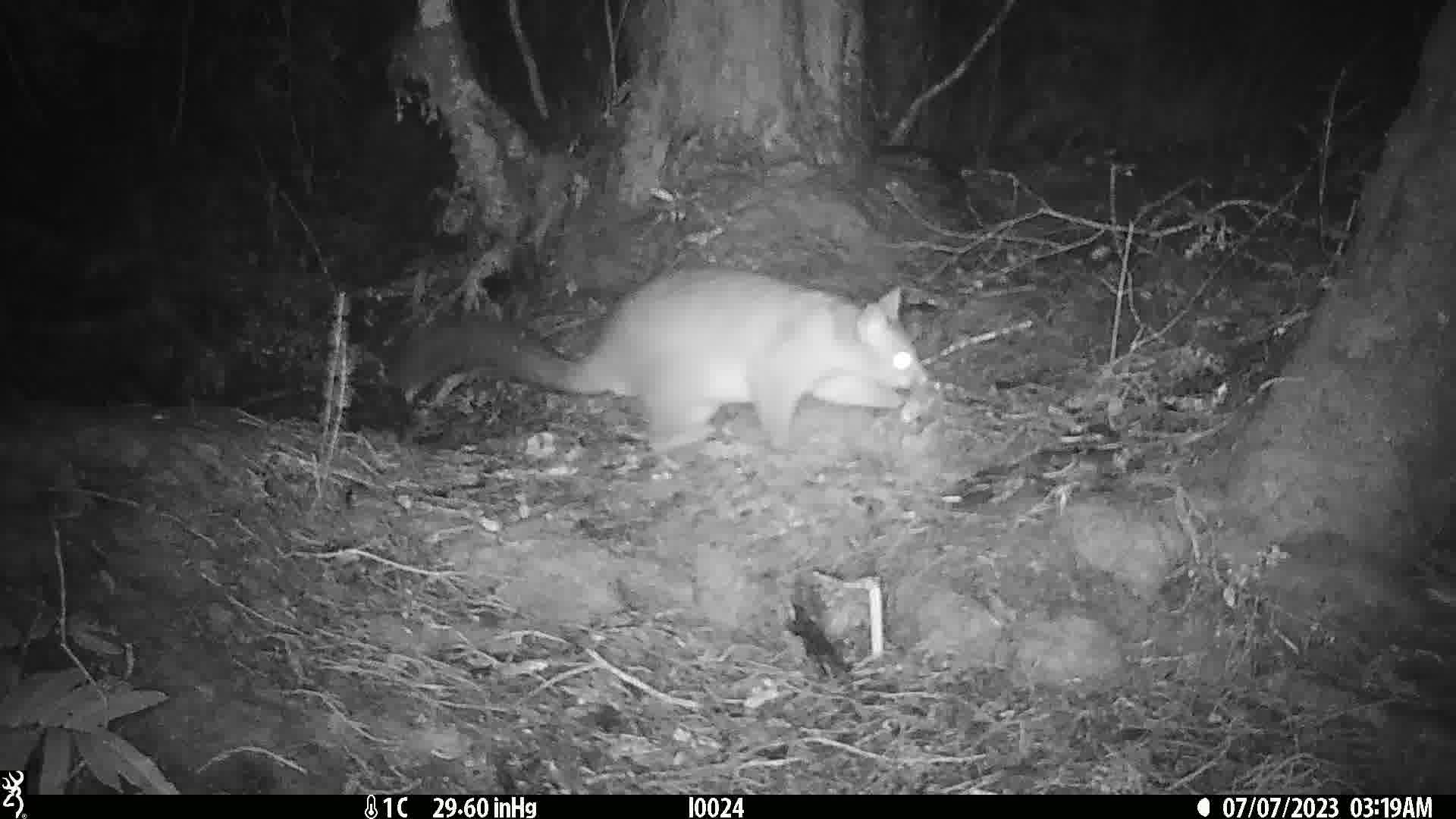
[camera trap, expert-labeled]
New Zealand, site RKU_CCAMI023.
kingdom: Animalia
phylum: Chordata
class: Mammalia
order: Diprotodontia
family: Phalangeridae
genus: Trichosurus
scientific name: Trichosurus vulpecula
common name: common brushtail possum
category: possum